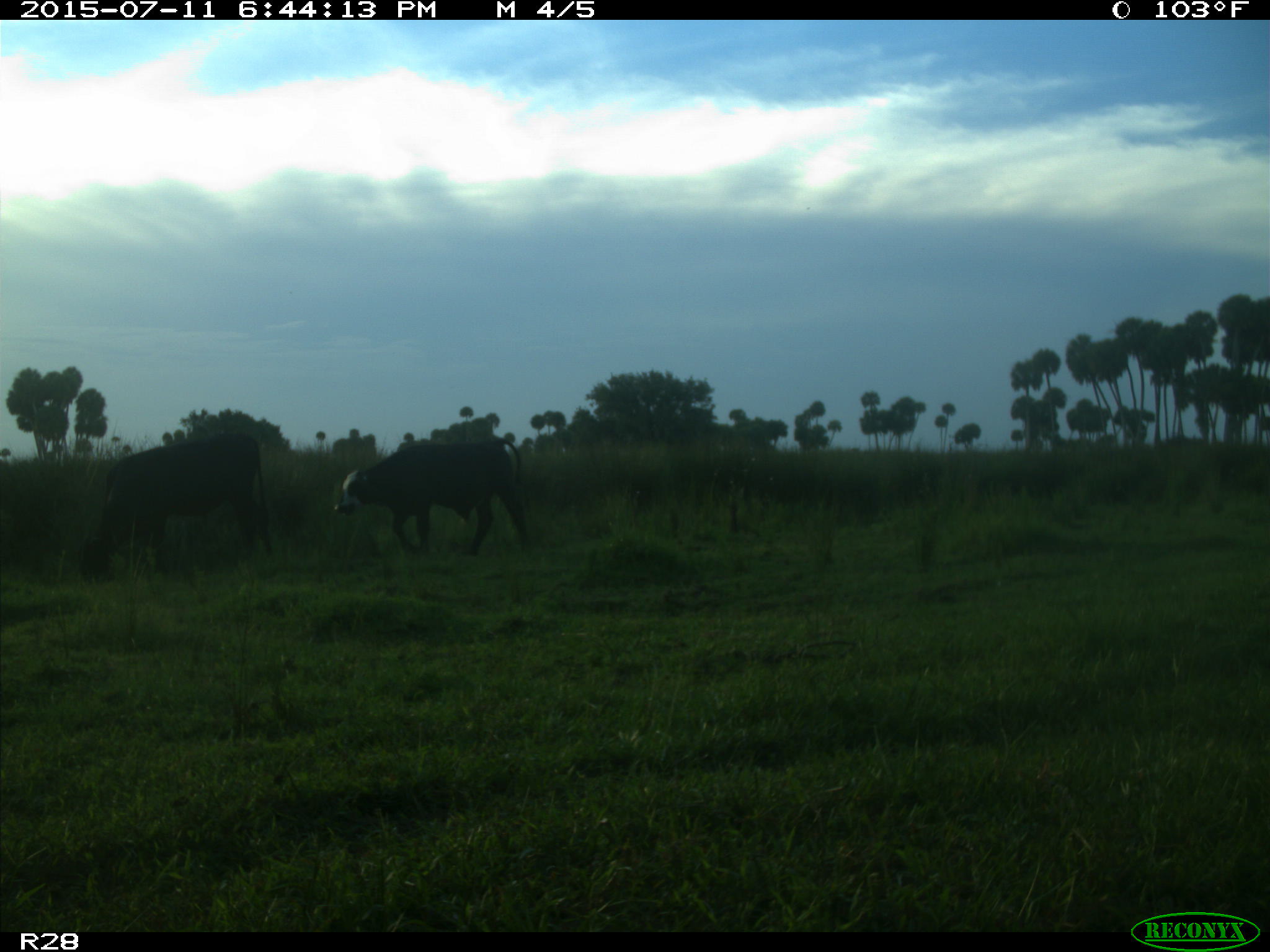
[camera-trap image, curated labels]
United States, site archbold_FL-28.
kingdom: Animalia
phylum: Chordata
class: Mammalia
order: Artiodactyla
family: Bovidae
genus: Bos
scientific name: Bos taurus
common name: domestic cow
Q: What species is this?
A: Bos taurus (domestic cow).